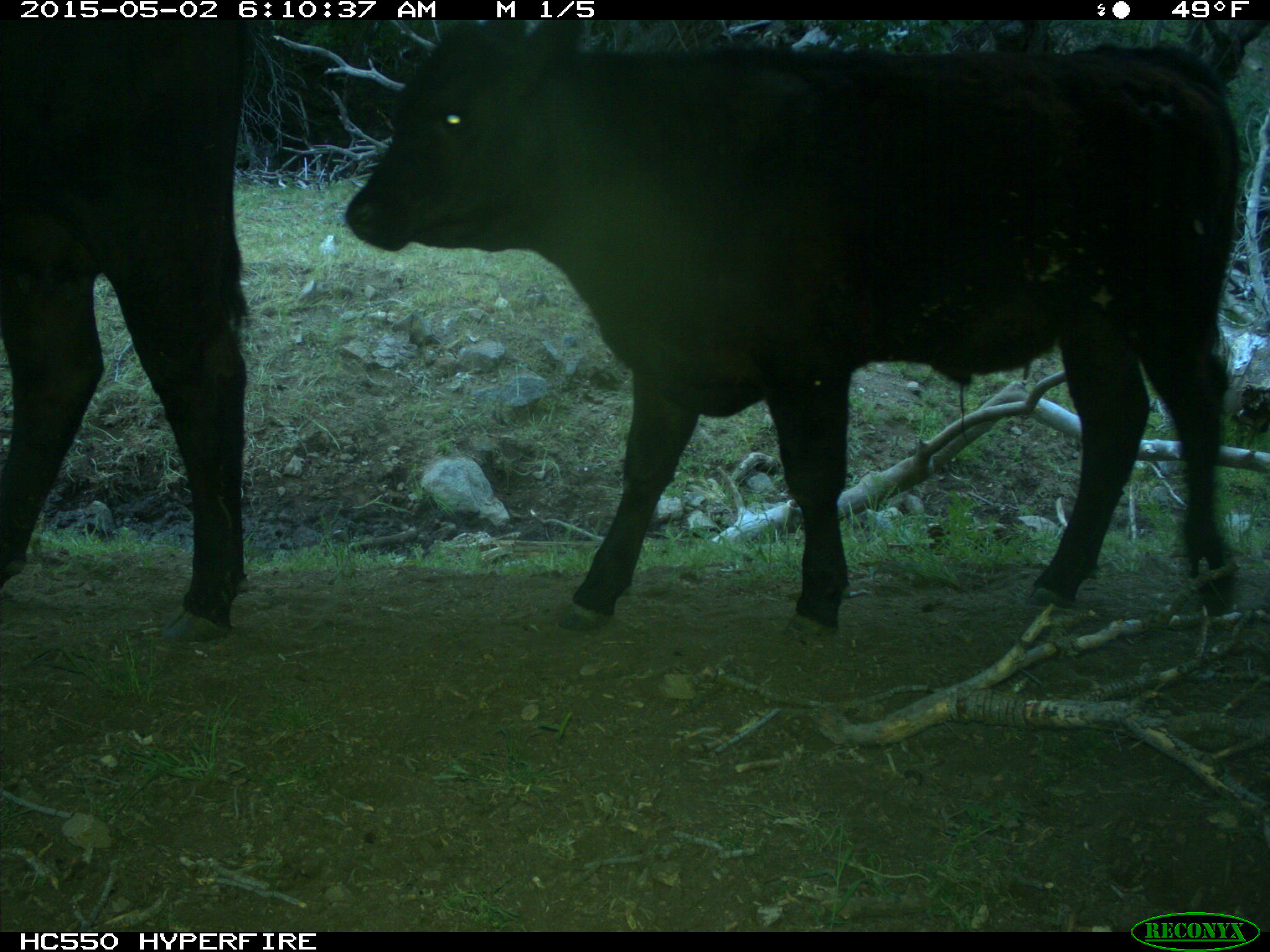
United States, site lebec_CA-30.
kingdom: Animalia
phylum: Chordata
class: Mammalia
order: Artiodactyla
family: Bovidae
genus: Bos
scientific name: Bos taurus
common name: domestic cow